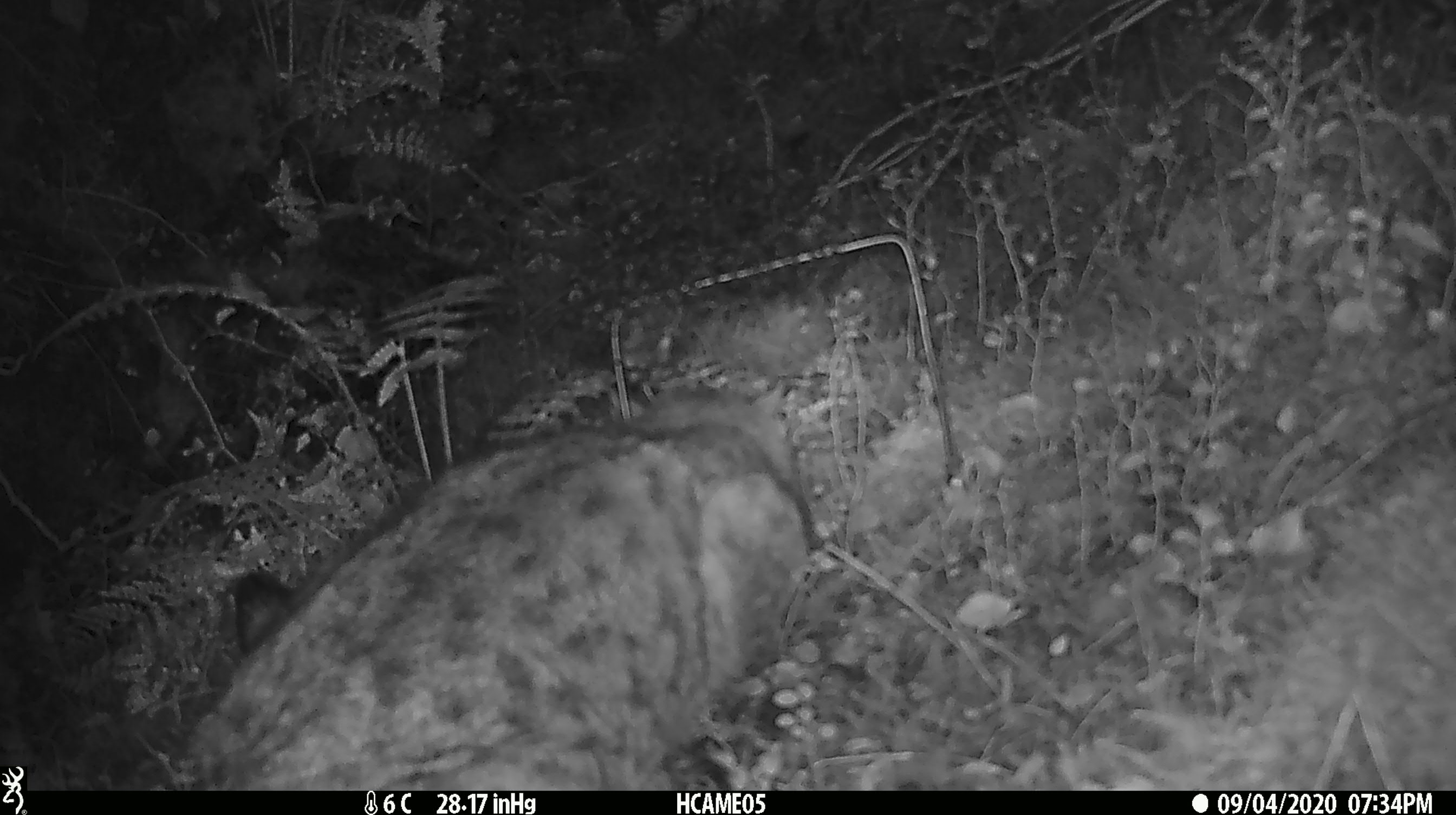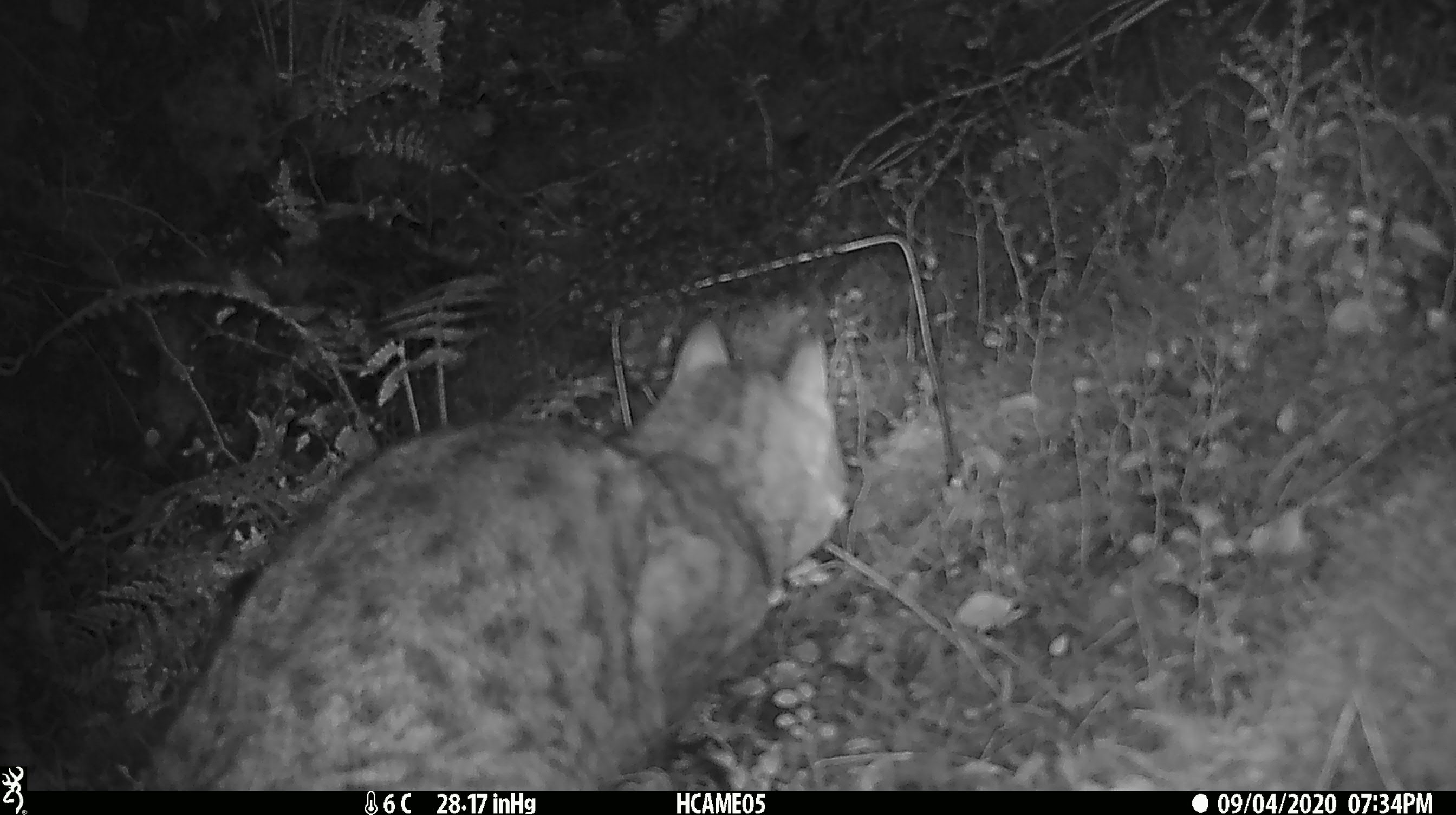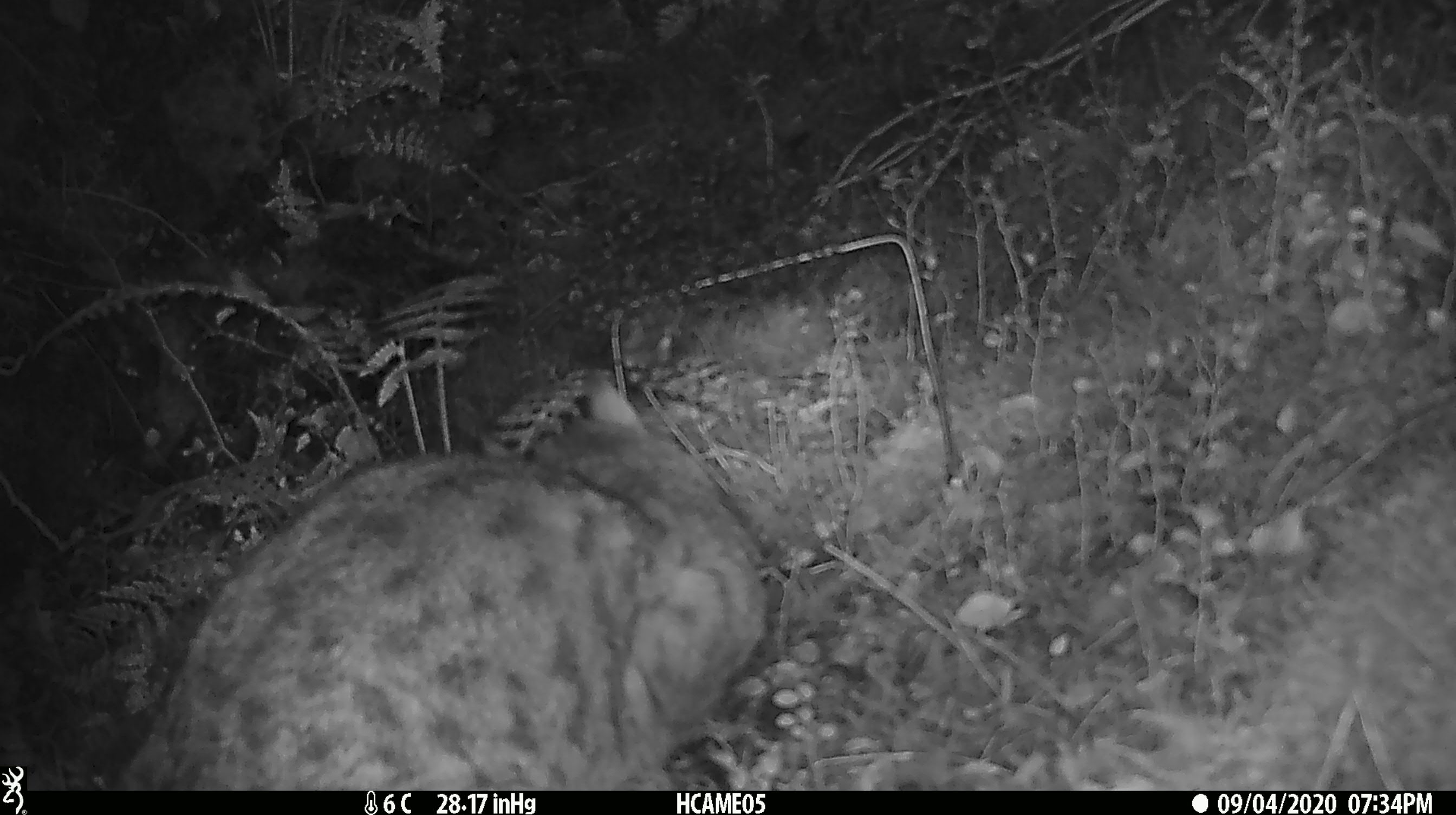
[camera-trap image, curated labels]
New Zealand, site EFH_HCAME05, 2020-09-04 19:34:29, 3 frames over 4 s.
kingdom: Animalia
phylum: Chordata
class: Mammalia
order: Carnivora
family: Felidae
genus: Felis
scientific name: Felis catus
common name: domestic cat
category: cat